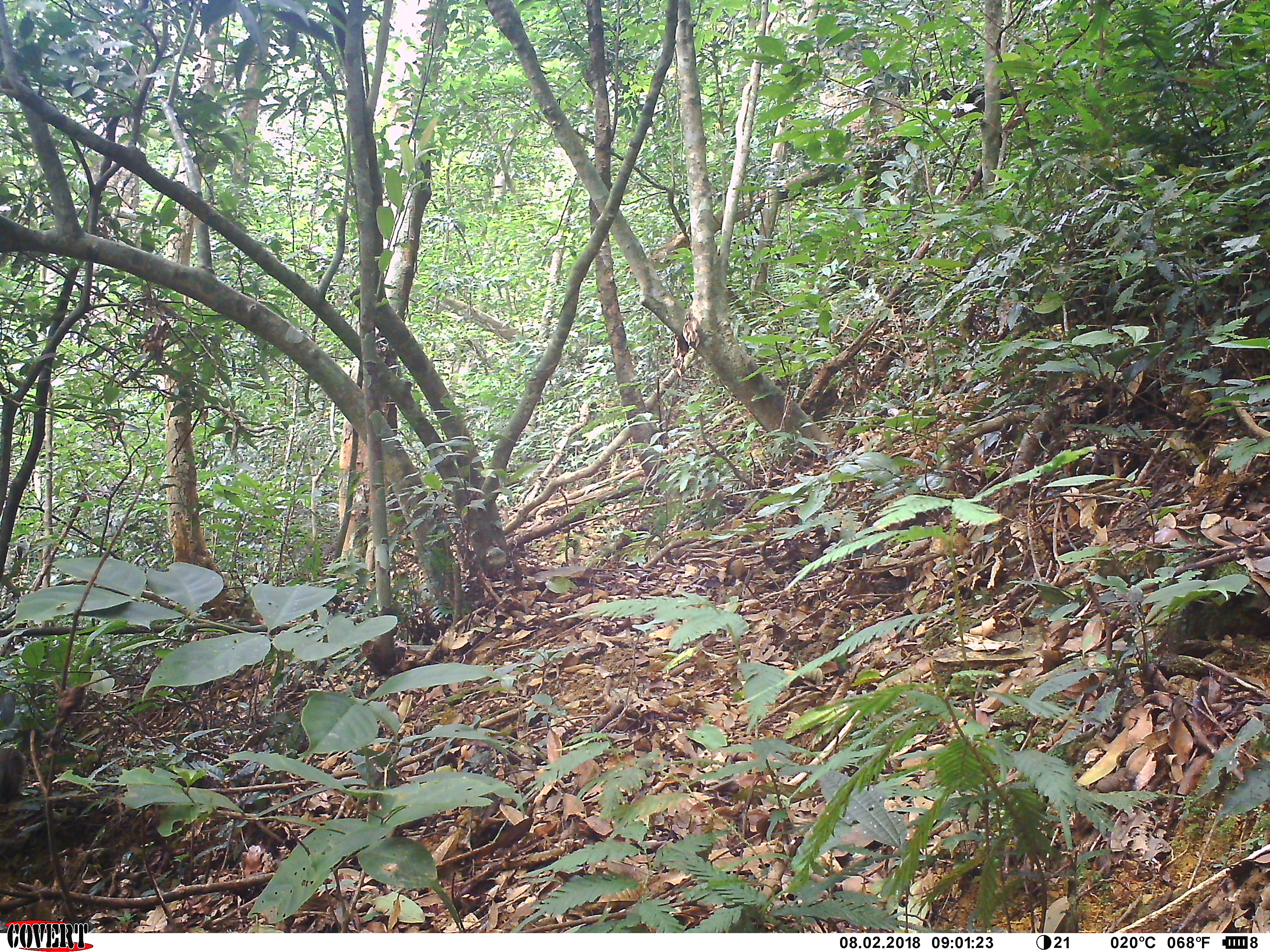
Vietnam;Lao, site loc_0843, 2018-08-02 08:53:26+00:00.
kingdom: Animalia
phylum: Chordata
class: Mammalia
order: Carnivora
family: Herpestidae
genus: Urva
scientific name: Urva urva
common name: crab-eating mongoose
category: crab eating mongoose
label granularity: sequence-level